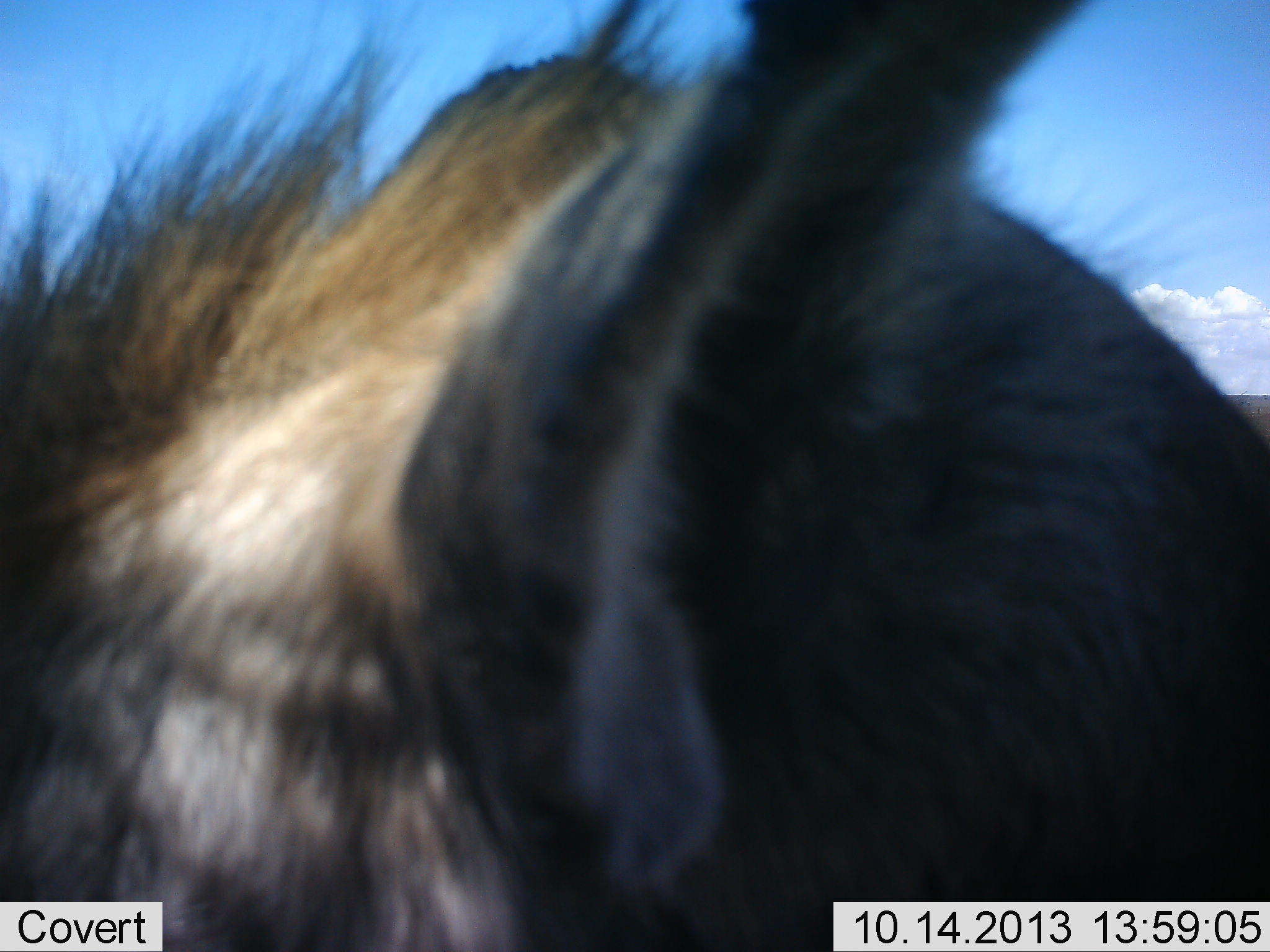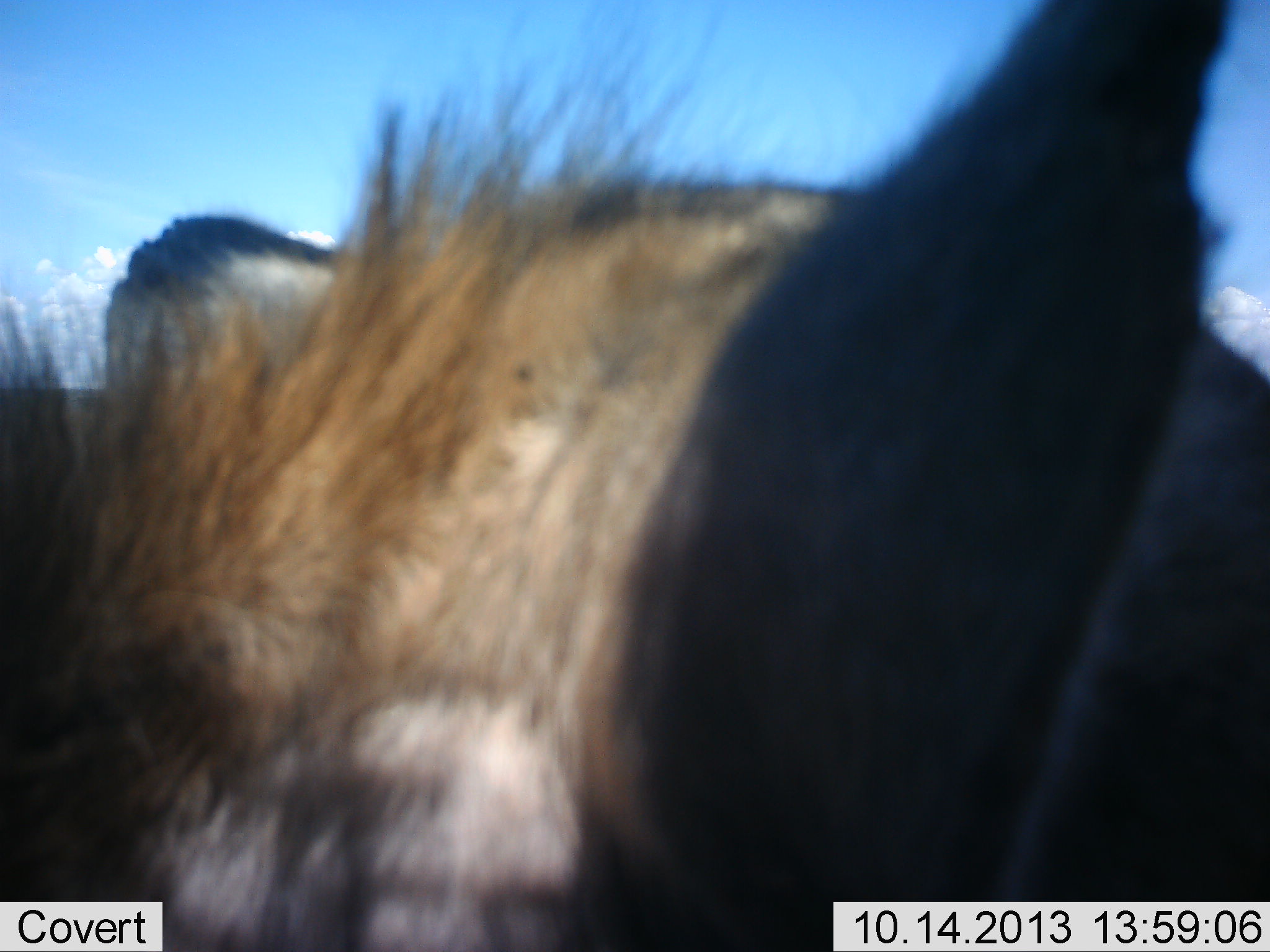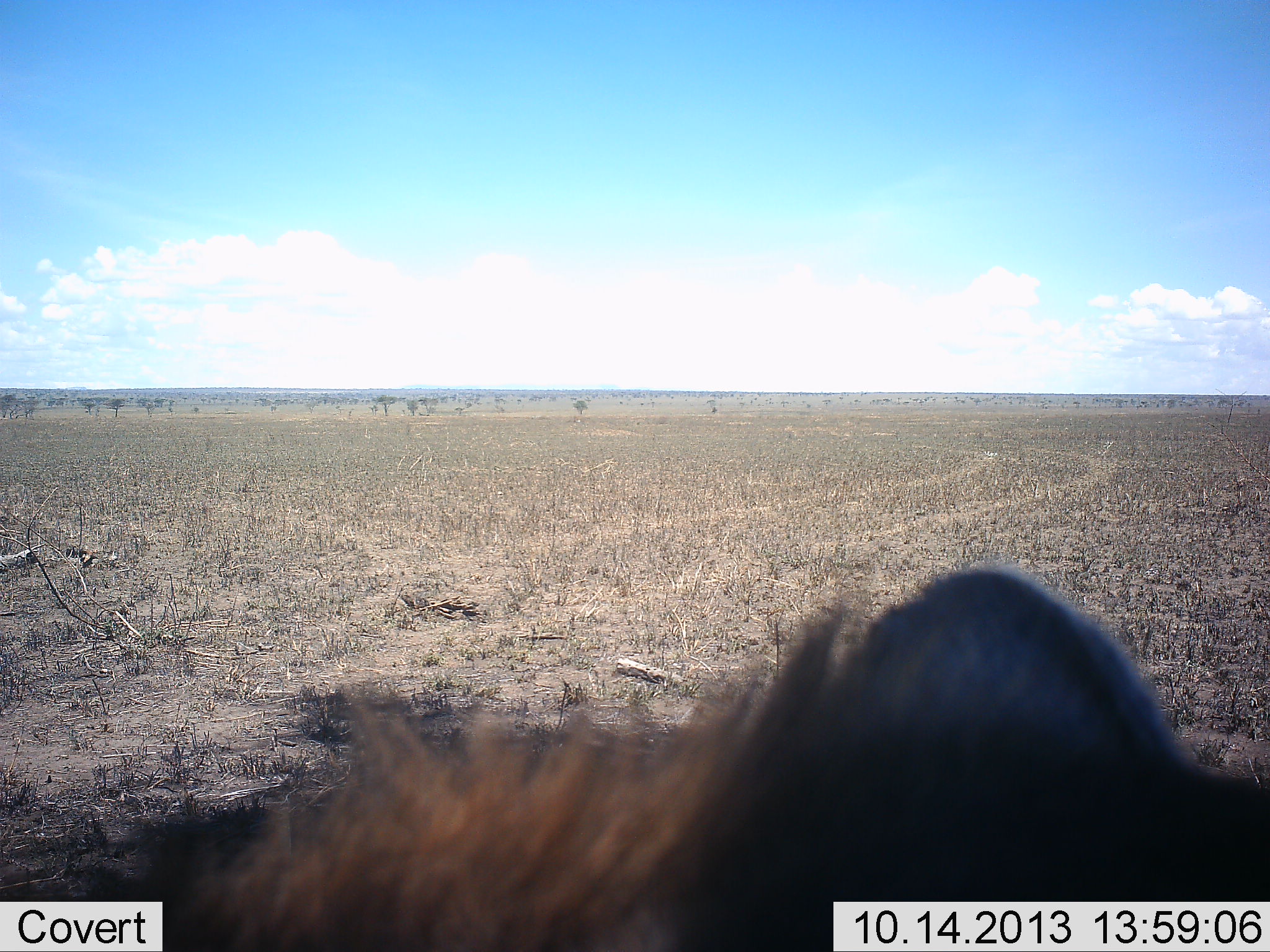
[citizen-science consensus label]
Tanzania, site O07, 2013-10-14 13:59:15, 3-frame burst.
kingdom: Animalia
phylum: Chordata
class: Mammalia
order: Carnivora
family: Hyaenidae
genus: Crocuta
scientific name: Crocuta crocuta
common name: spotted hyena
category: hyenaspotted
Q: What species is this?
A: Hyenaspotted (spotted hyena) (Crocuta crocuta).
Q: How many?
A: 1.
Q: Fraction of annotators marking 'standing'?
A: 90%.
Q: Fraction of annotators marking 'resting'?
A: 0%.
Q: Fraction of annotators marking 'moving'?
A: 20%.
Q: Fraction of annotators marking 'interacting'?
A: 0%.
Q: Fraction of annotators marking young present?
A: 0%.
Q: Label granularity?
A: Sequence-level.